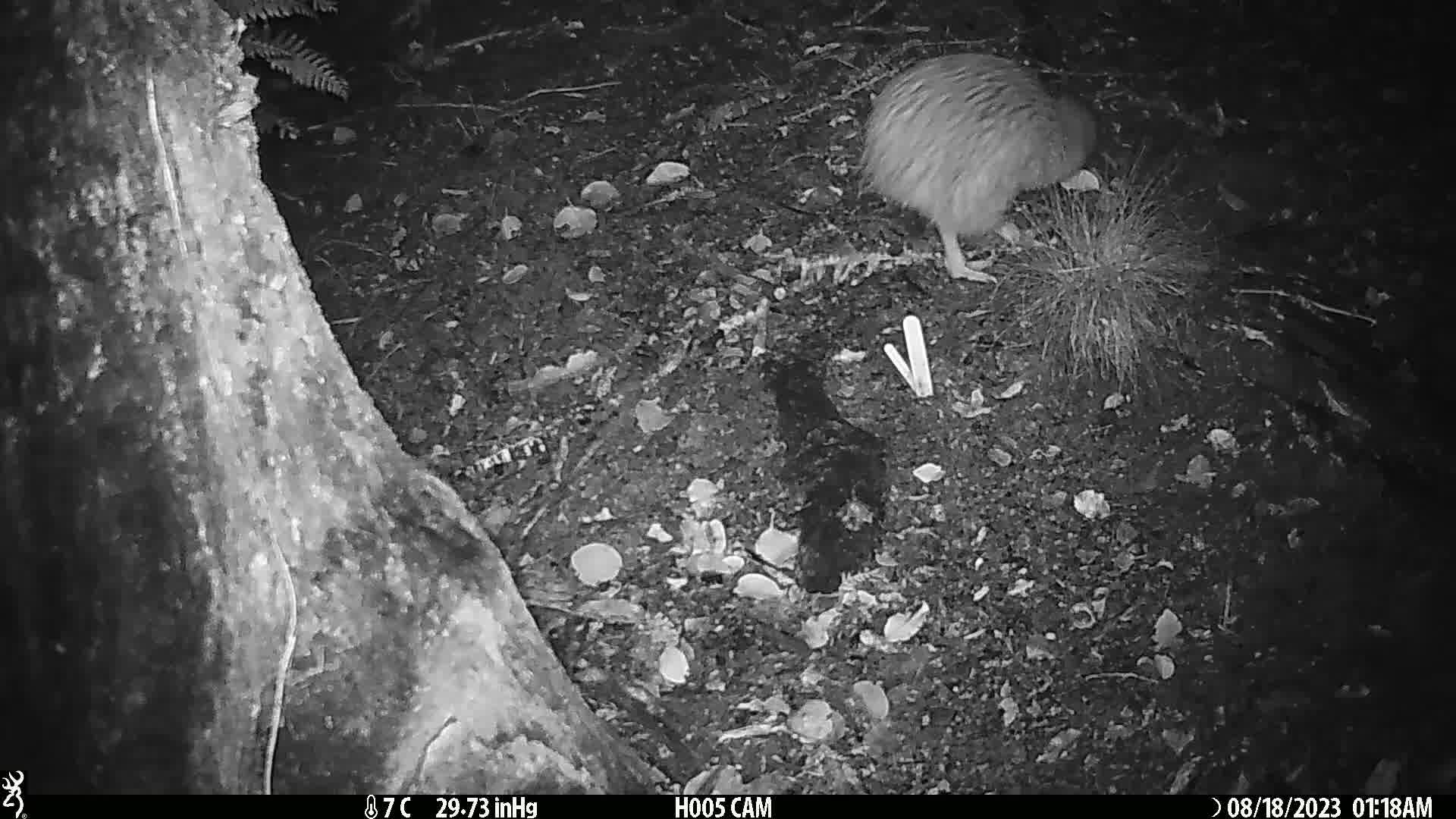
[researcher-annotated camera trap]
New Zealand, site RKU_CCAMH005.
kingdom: Animalia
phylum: Chordata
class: Aves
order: Apterygiformes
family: Apterygidae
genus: Apteryx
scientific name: Apteryx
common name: kiwi